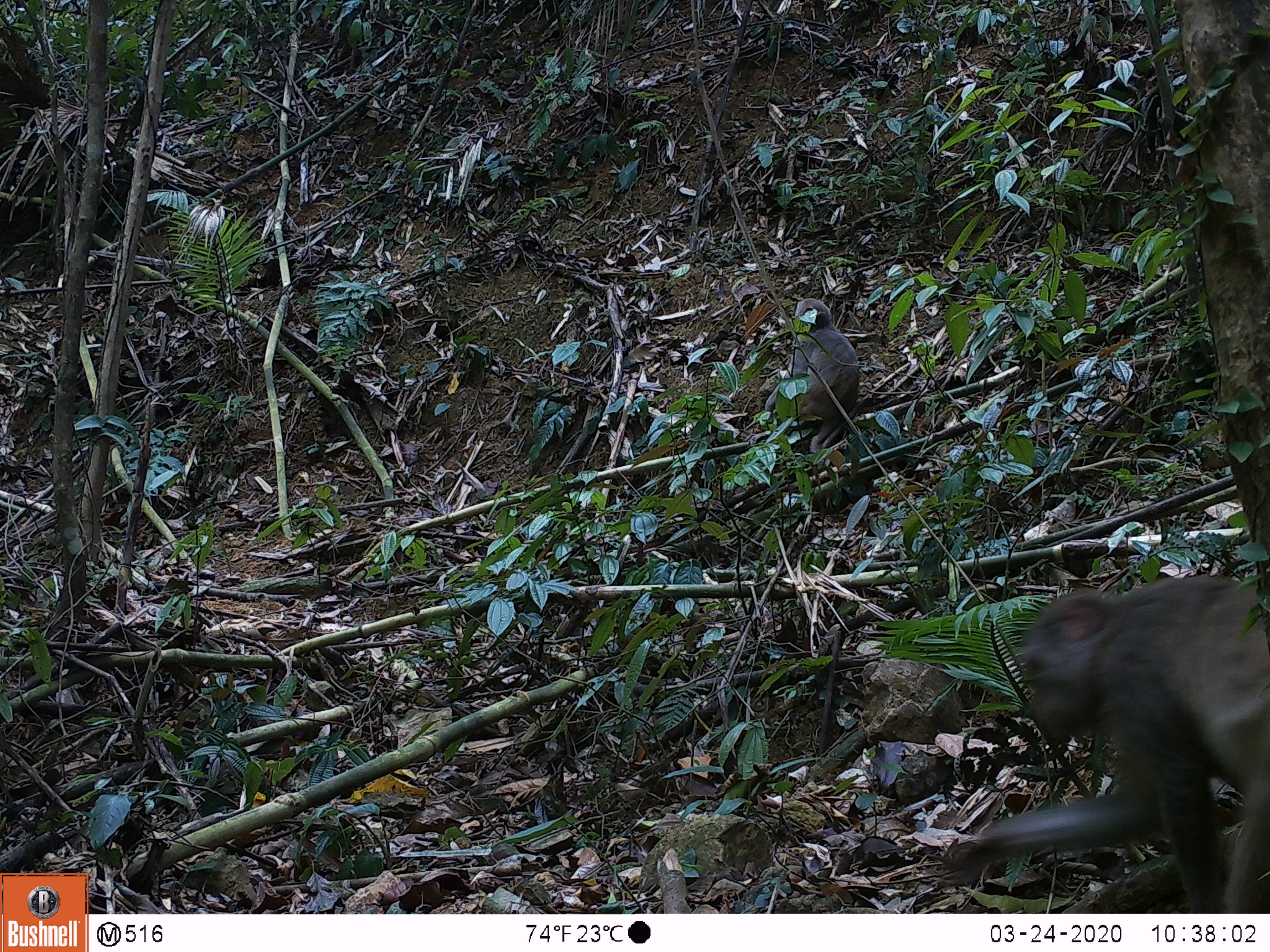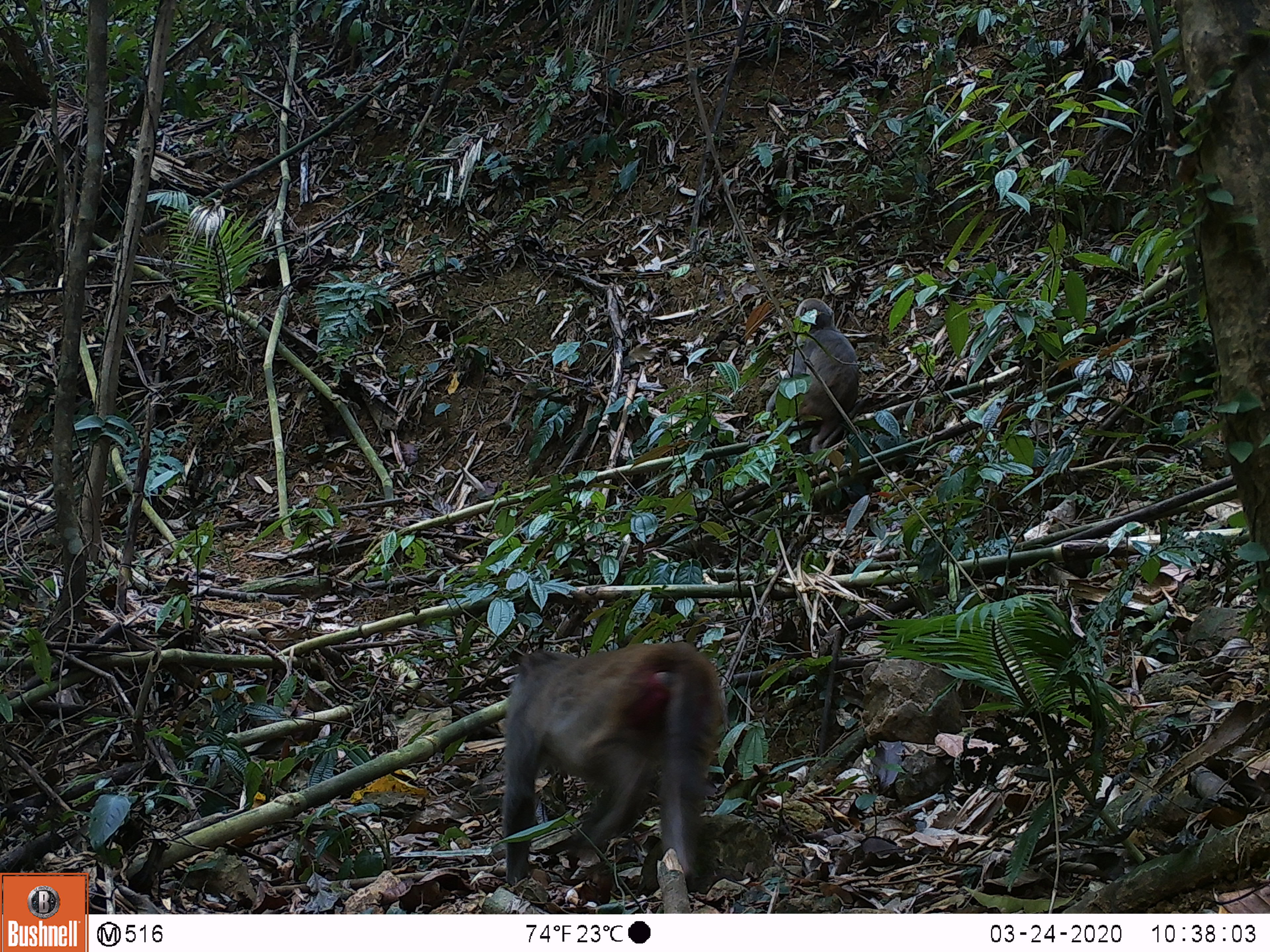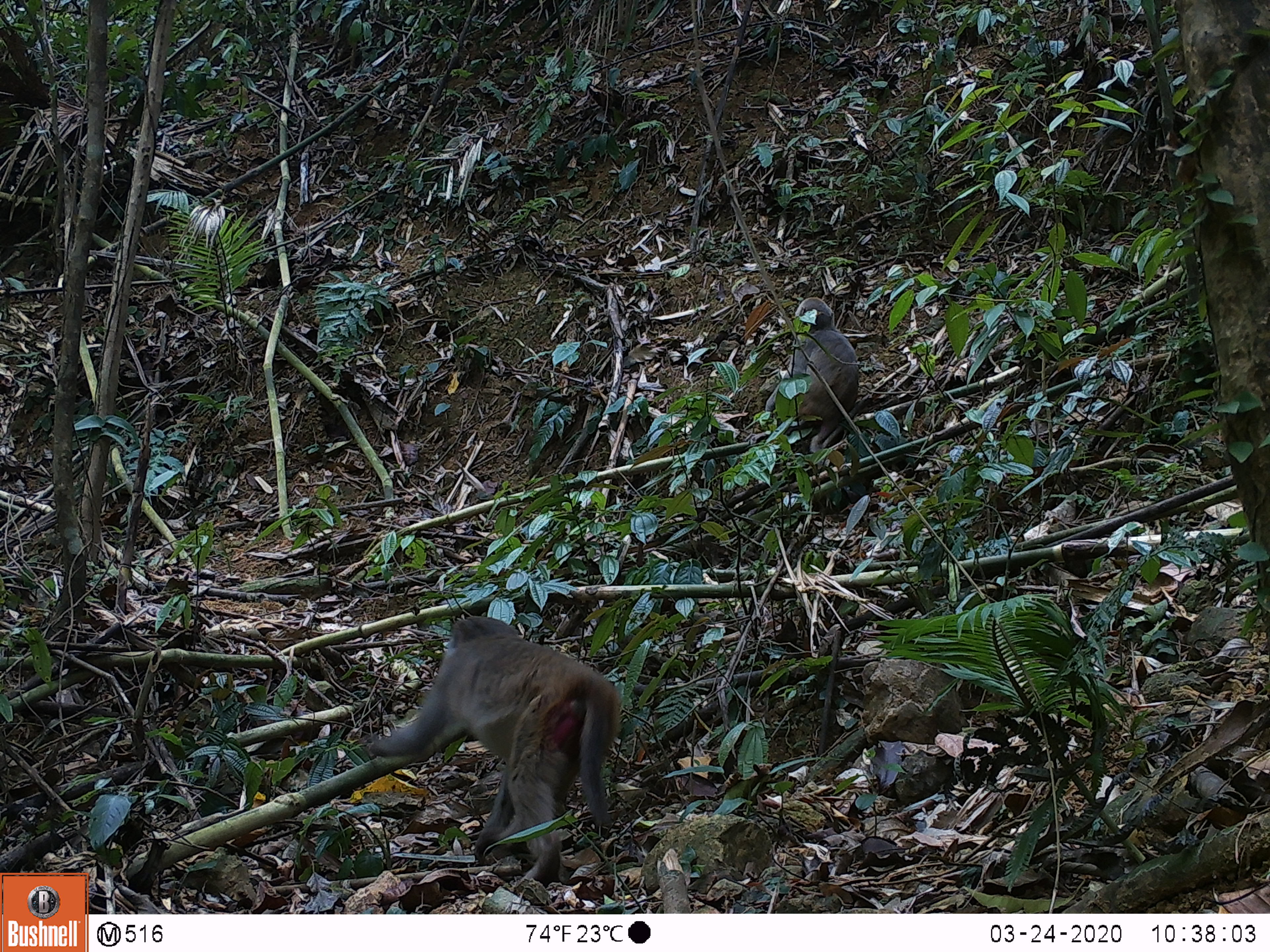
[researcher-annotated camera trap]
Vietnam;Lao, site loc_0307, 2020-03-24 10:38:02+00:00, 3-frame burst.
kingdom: Animalia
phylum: Chordata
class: Mammalia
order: Primates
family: Cercopithecidae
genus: Macaca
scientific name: Macaca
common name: macaques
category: assam or rhesus macaque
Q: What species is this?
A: Assam or rhesus macaque (macaques) (Macaca).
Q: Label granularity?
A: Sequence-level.